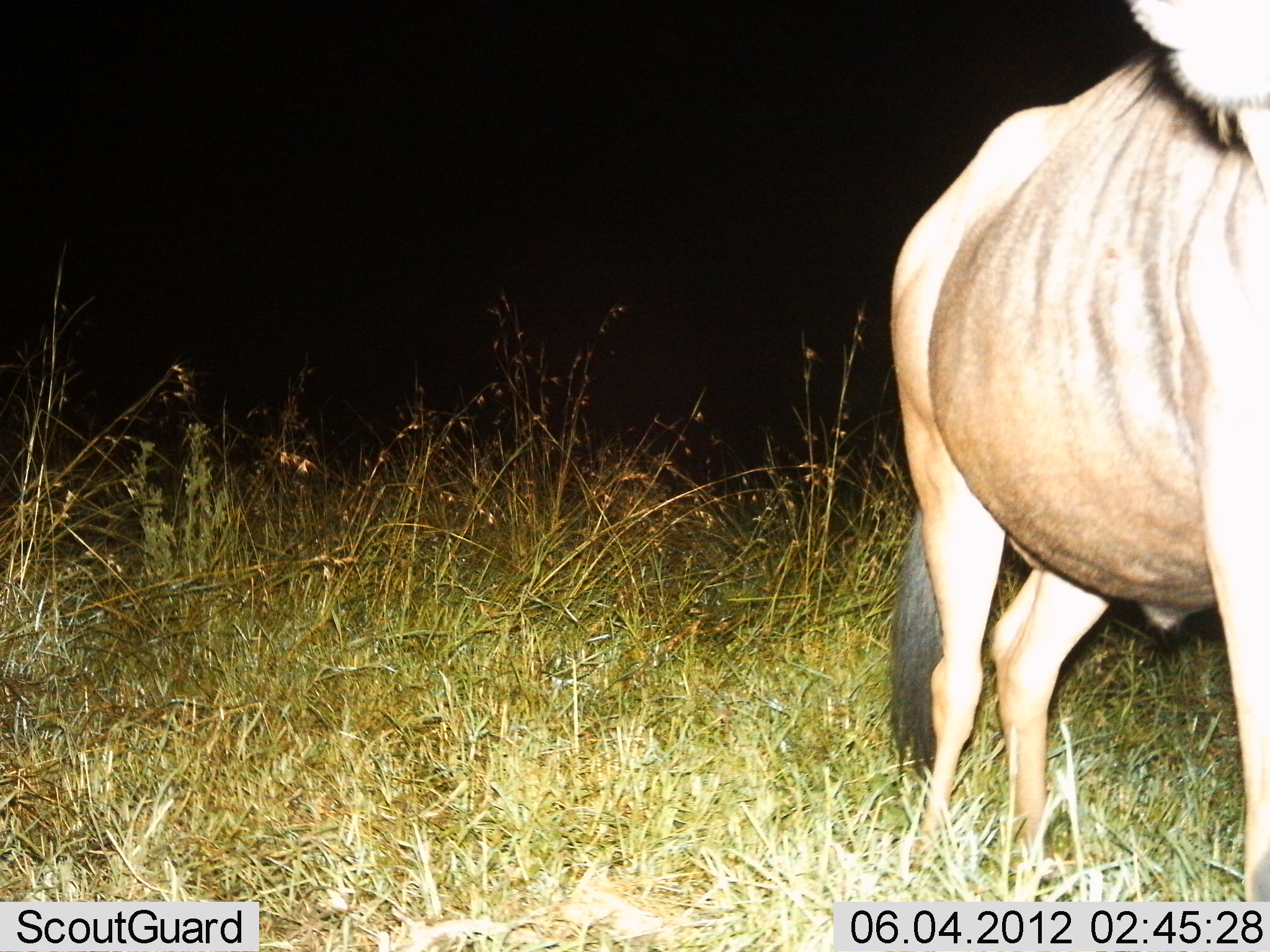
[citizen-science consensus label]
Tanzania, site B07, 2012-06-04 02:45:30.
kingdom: Animalia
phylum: Chordata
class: Mammalia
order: Artiodactyla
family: Bovidae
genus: Connochaetes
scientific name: Connochaetes taurinus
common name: blue wildebeest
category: wildebeest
Wildebeest (blue wildebeest) (Connochaetes taurinus), count 1. Behavior (volunteer vote fractions): standing 90%, resting 0%, moving 10%, interacting 0%. Young present (vote fraction): 0%. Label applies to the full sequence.